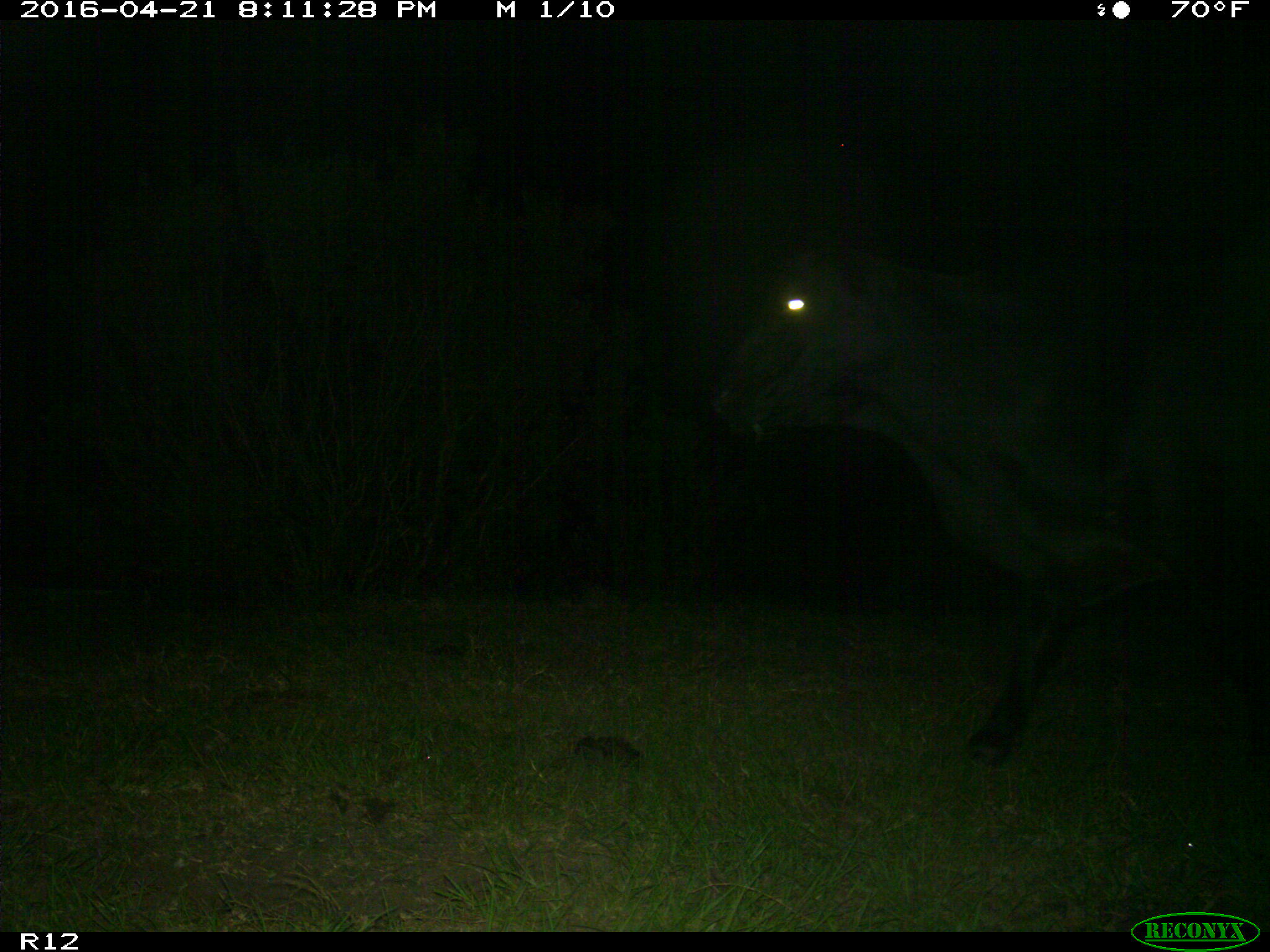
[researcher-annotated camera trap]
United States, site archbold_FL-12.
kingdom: Animalia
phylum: Chordata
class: Mammalia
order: Artiodactyla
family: Bovidae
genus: Bos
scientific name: Bos taurus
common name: domestic cow